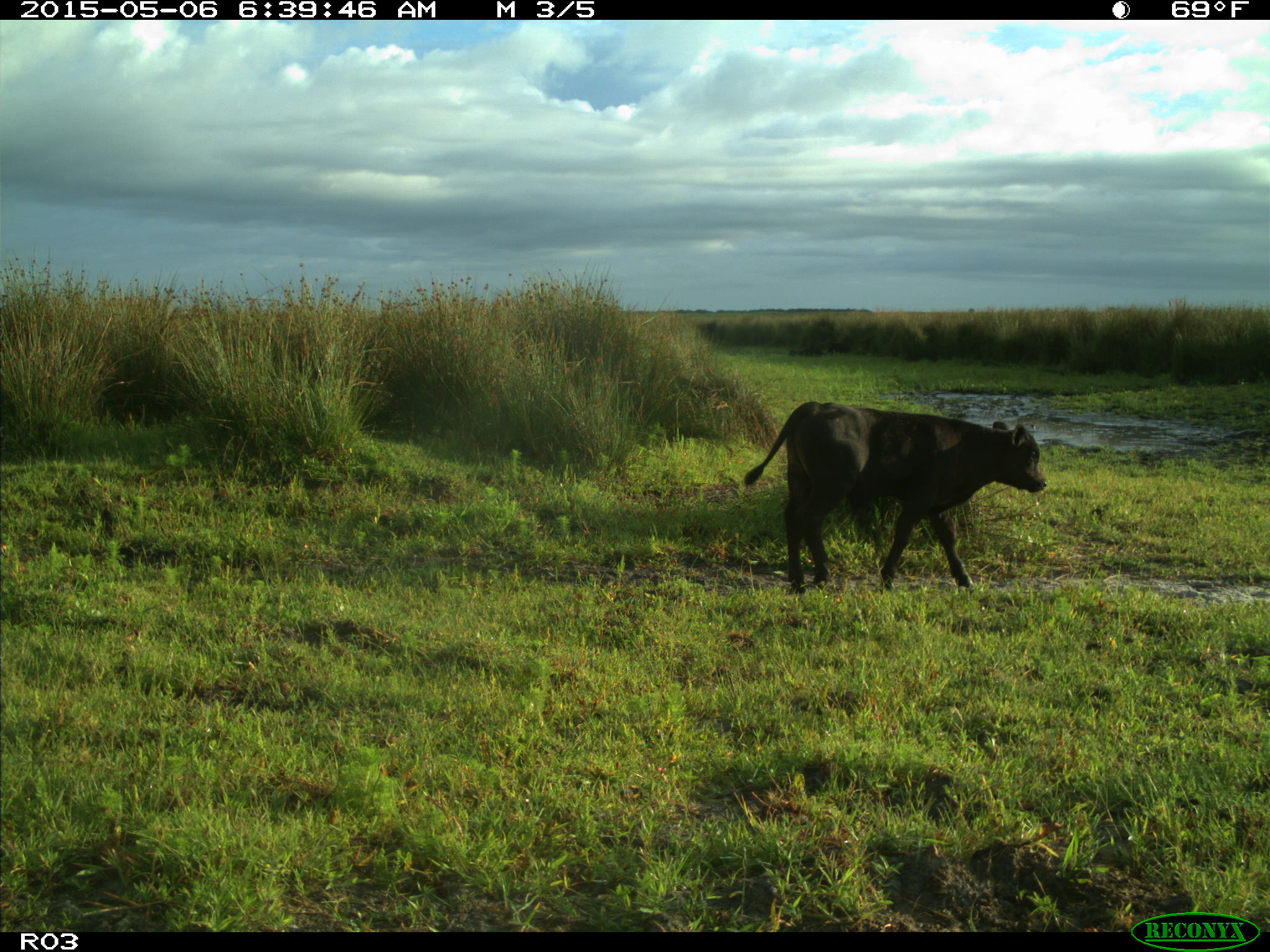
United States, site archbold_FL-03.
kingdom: Animalia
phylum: Chordata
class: Mammalia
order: Artiodactyla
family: Bovidae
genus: Bos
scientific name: Bos taurus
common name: domestic cow